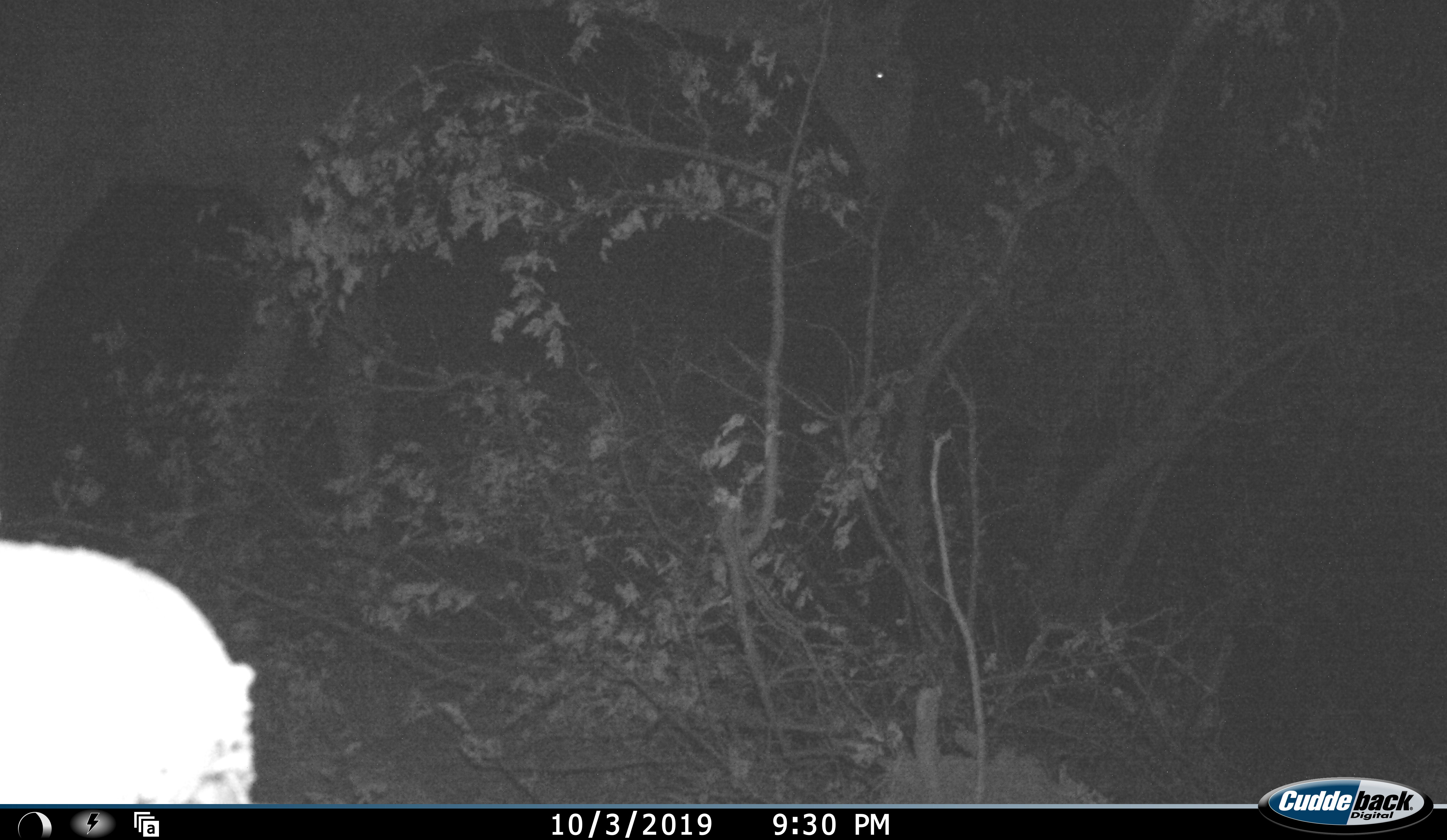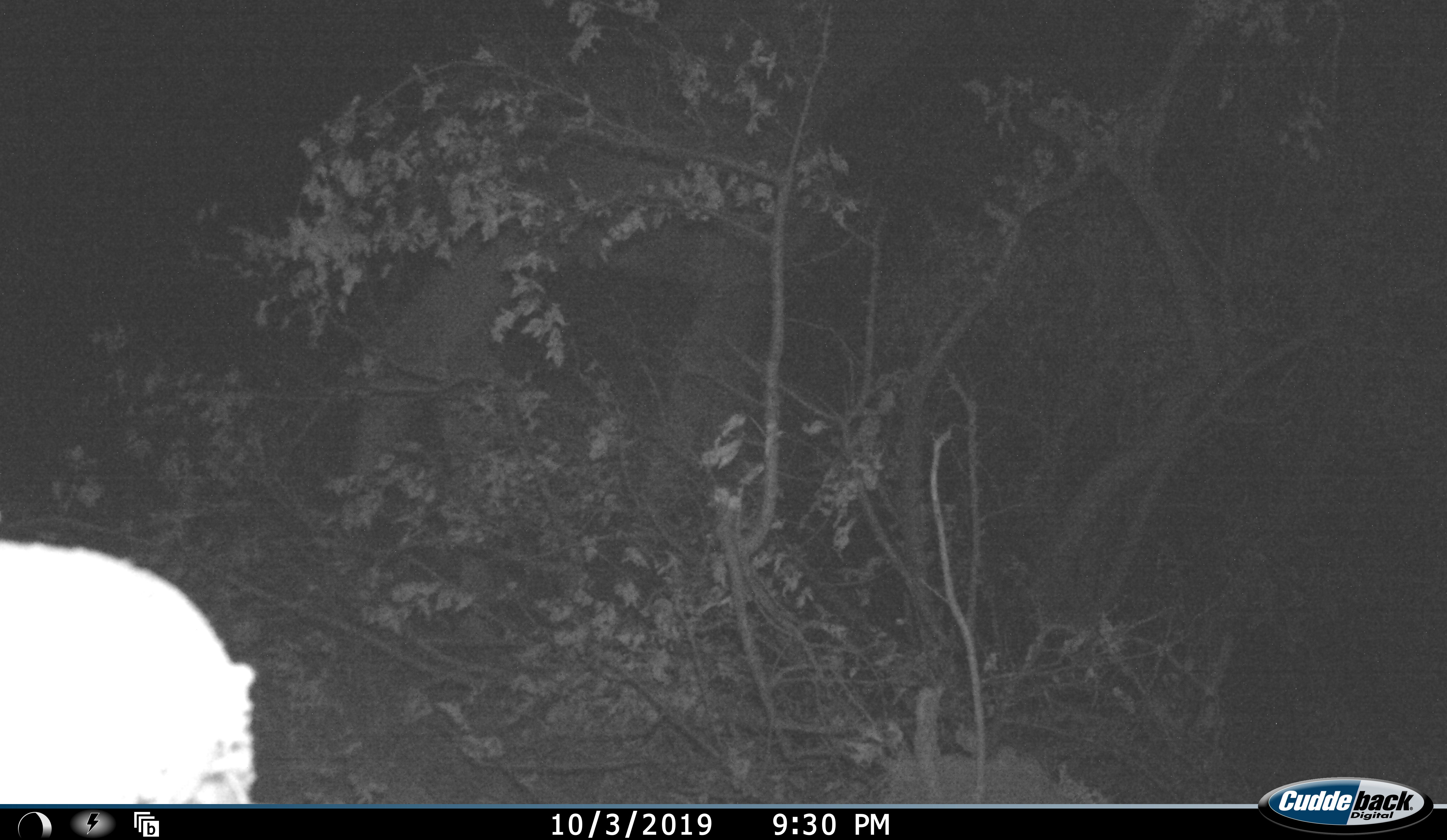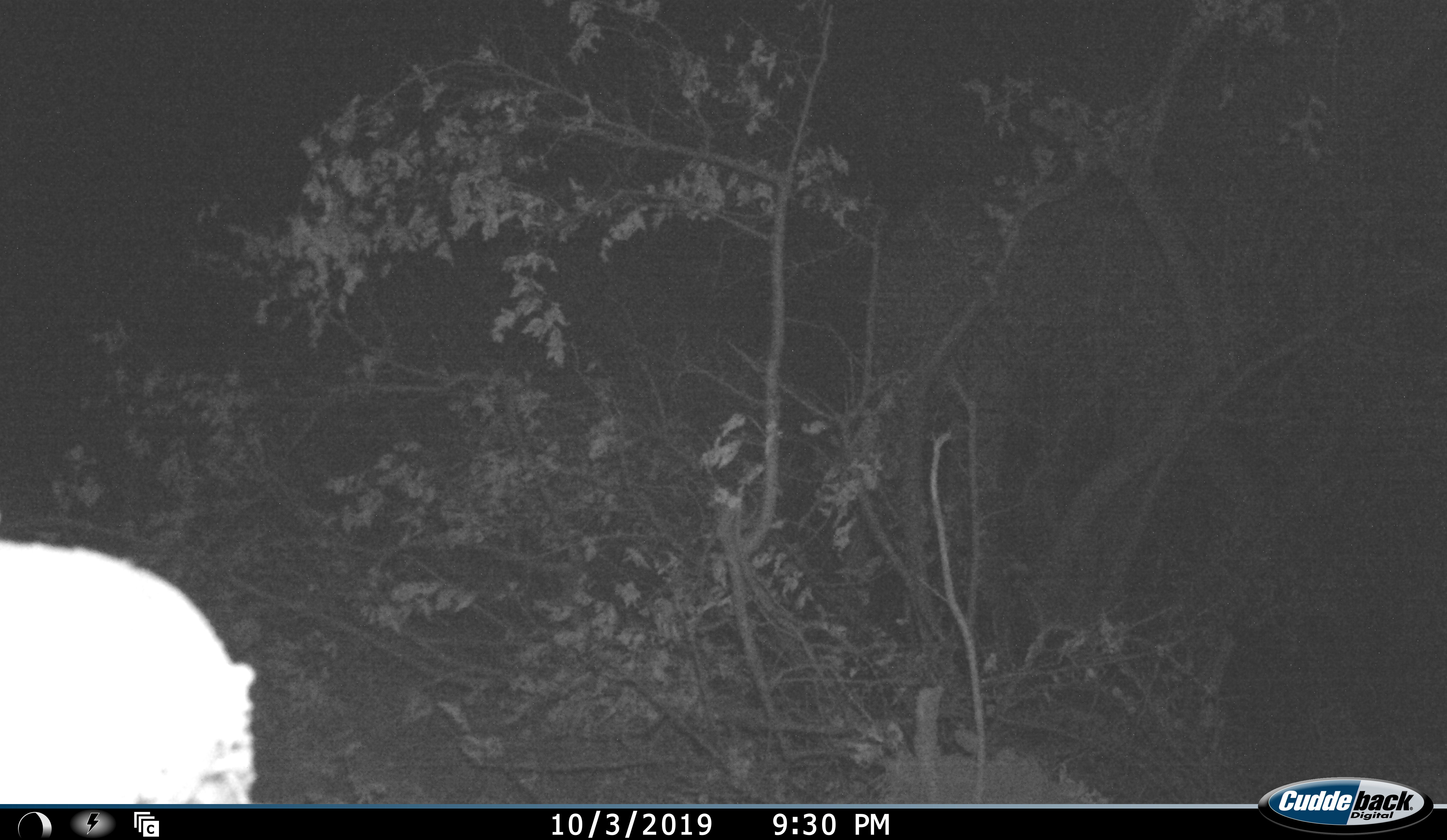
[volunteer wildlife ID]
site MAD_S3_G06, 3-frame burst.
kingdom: Animalia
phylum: Chordata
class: Mammalia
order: Artiodactyla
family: Giraffidae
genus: Giraffa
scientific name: Giraffa camelopardalis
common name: giraffe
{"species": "giraffe (Giraffa camelopardalis)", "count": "1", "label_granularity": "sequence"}